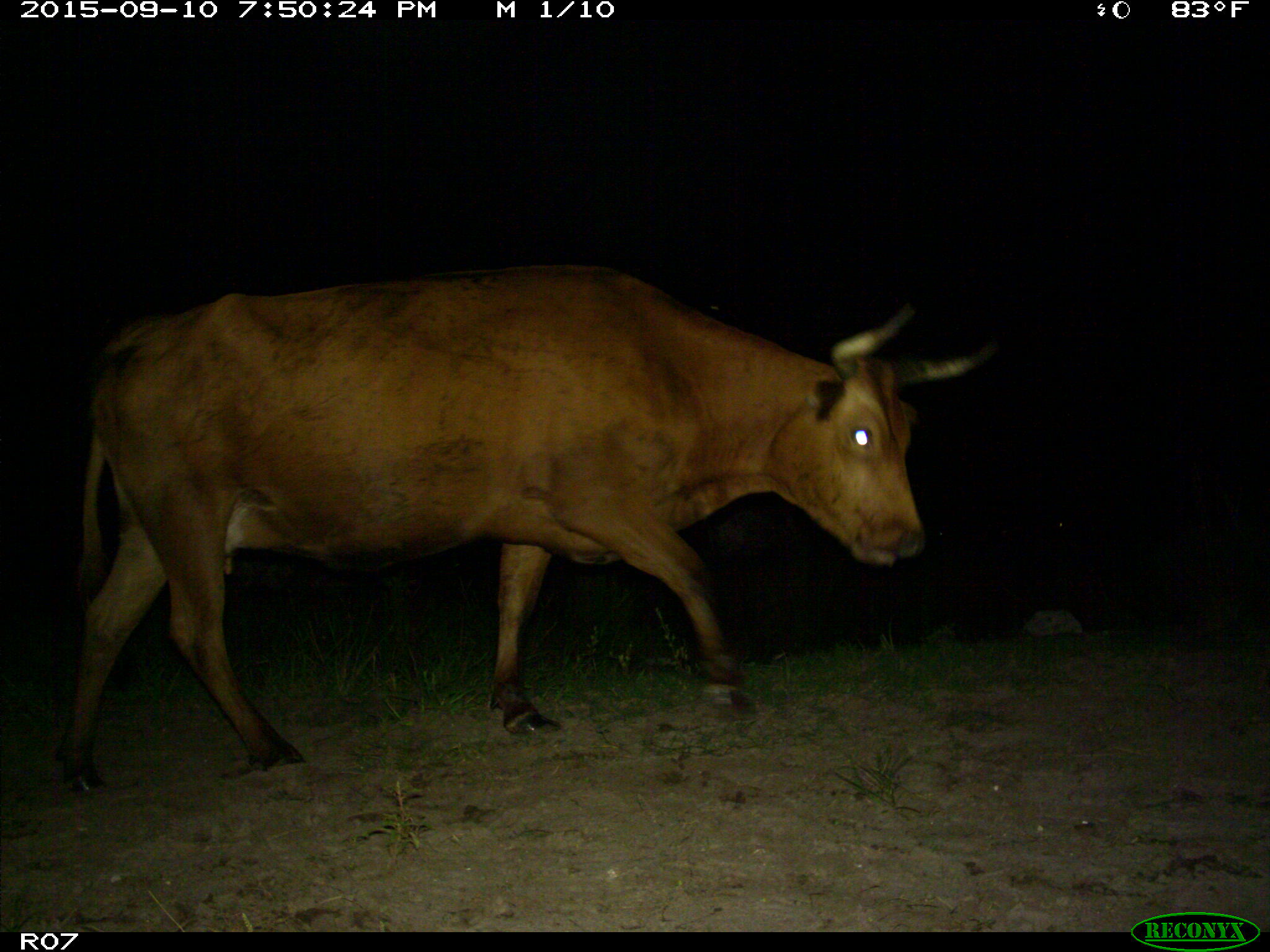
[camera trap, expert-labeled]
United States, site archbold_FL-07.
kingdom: Animalia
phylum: Chordata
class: Mammalia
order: Artiodactyla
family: Bovidae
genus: Bos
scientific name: Bos taurus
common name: domestic cow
Bos taurus (domestic cow).